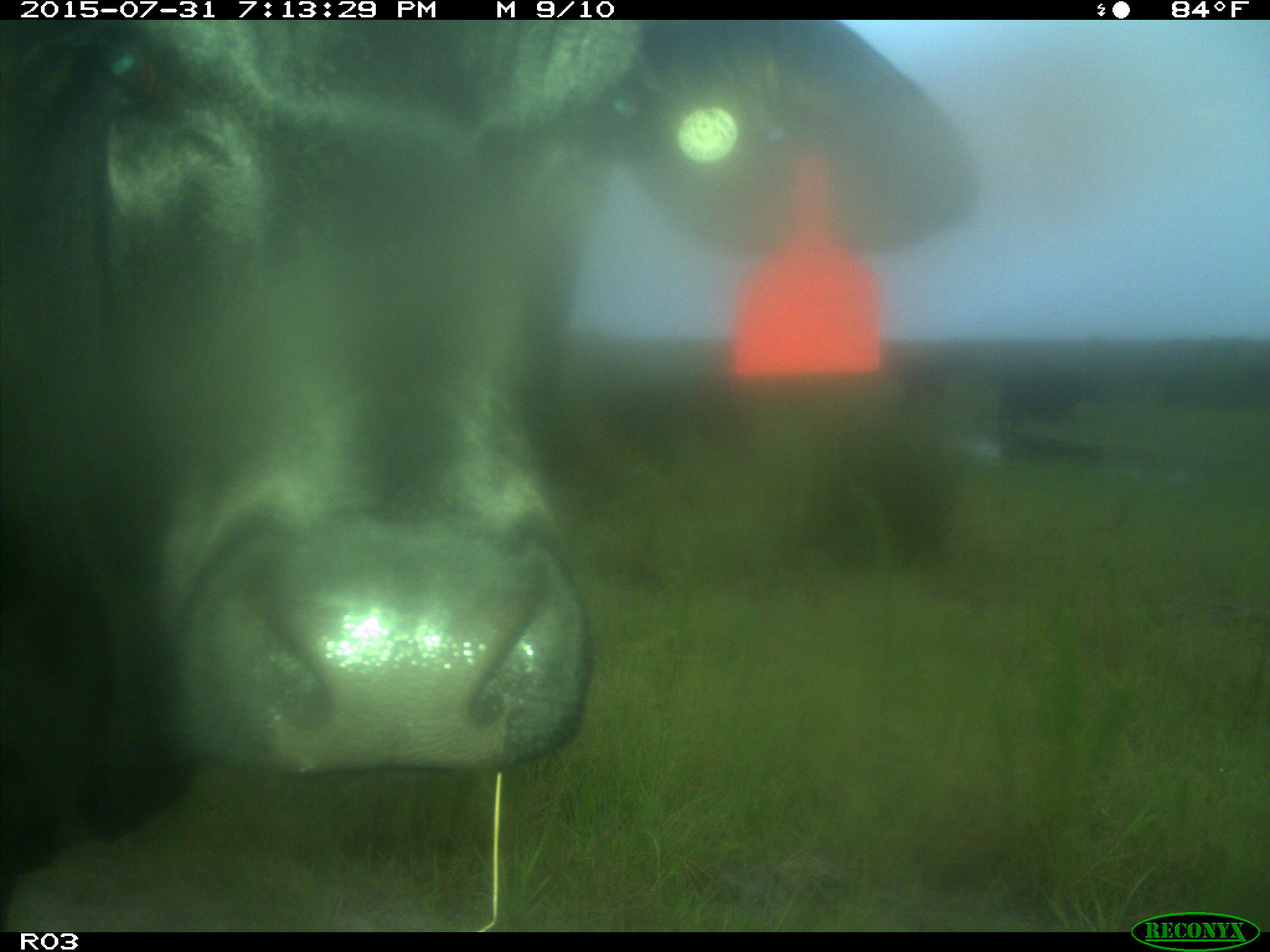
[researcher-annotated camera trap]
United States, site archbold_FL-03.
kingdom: Animalia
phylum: Chordata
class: Mammalia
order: Artiodactyla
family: Bovidae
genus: Bos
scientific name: Bos taurus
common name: domestic cow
Bos taurus (domestic cow).